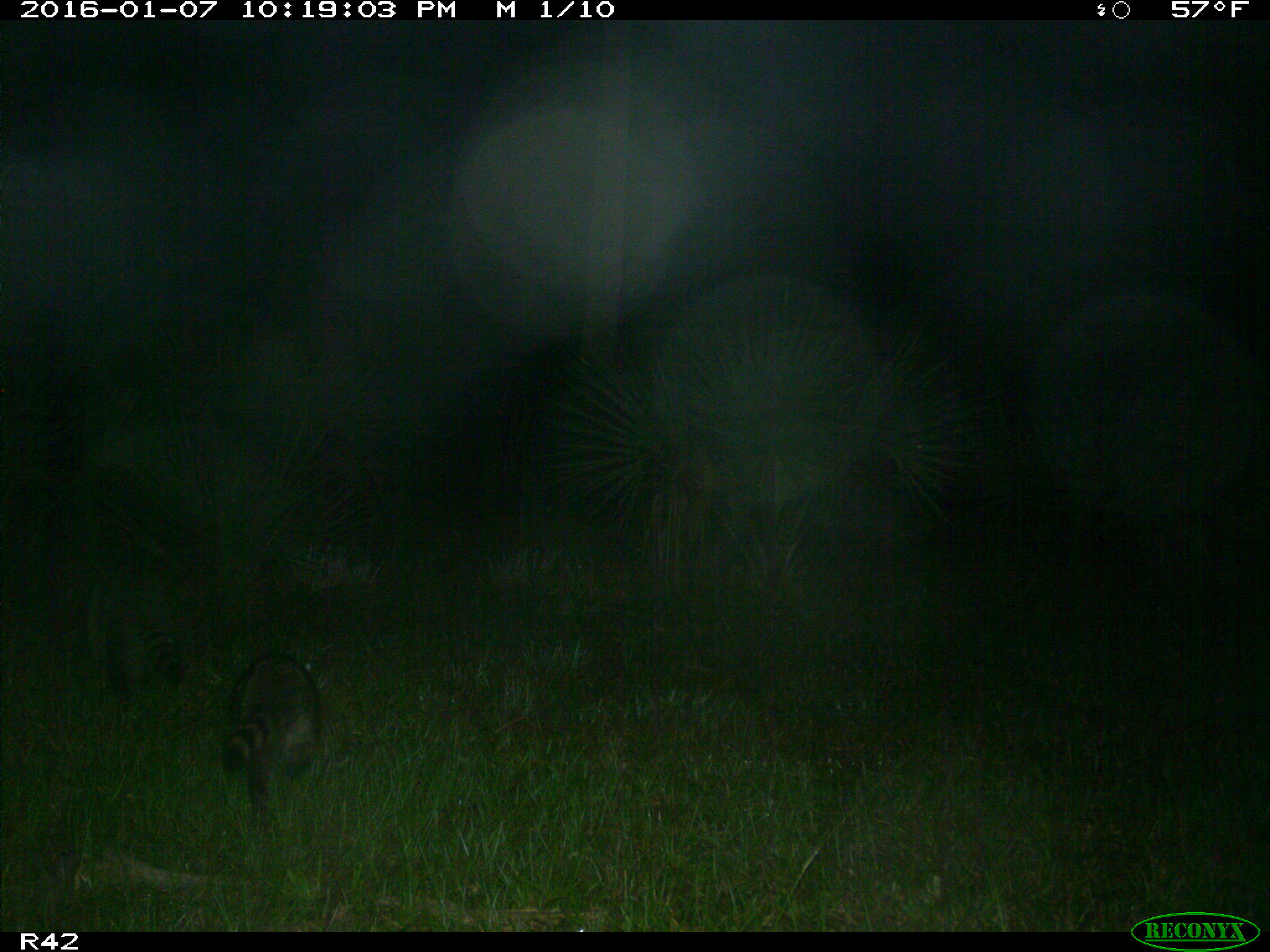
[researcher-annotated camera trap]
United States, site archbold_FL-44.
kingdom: Animalia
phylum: Chordata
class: Mammalia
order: Carnivora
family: Procyonidae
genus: Procyon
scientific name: Procyon lotor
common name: common raccoon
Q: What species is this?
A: Procyon lotor (common raccoon).